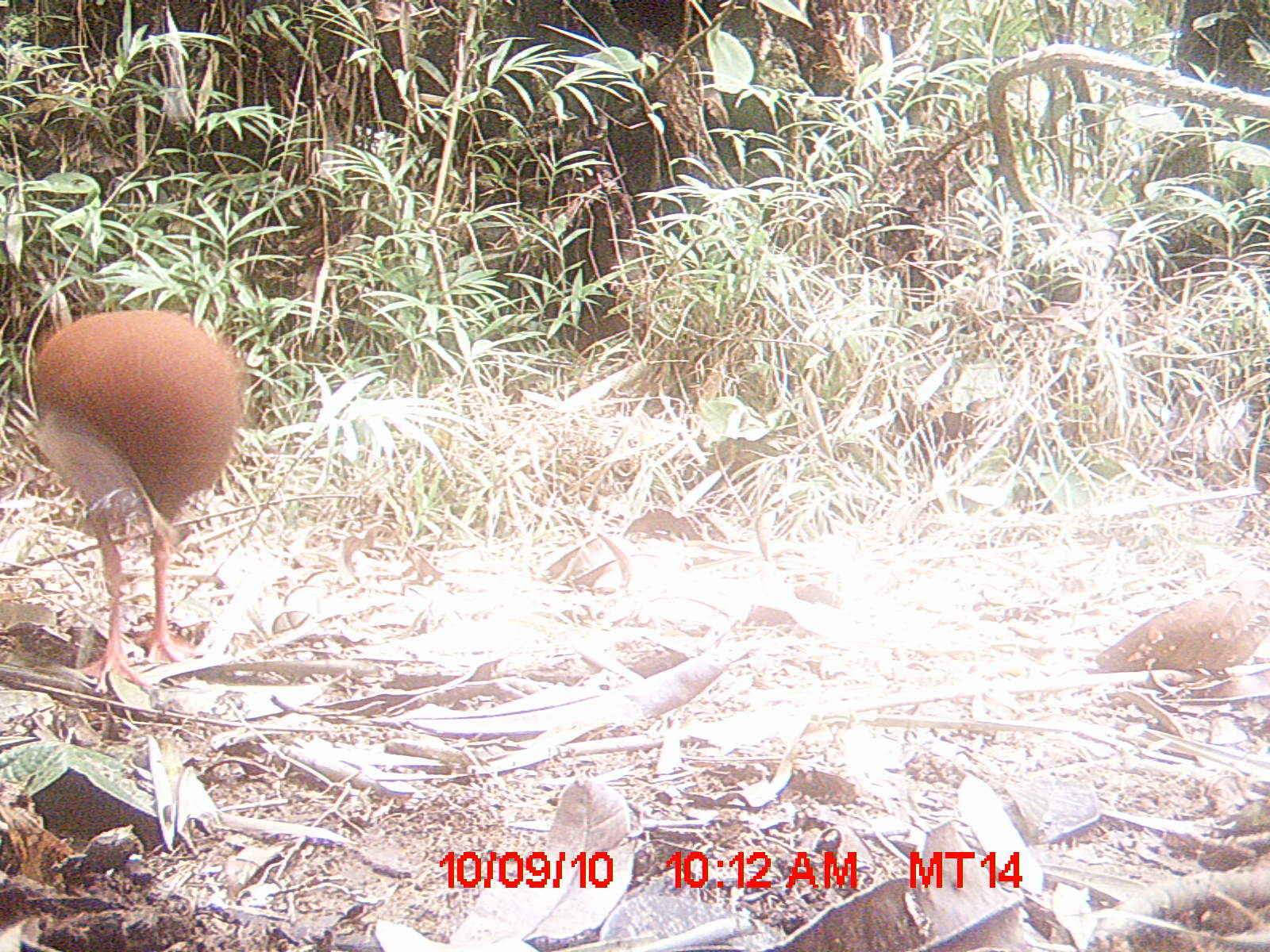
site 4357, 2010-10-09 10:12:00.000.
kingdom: Animalia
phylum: Chordata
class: Aves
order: Pelecaniformes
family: Threskiornithidae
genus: Lophotibis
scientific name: Lophotibis cristata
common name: madagascar ibis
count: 1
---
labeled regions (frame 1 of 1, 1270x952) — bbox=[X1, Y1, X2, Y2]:
lophotibis cristata: bbox=[28, 302, 247, 695]